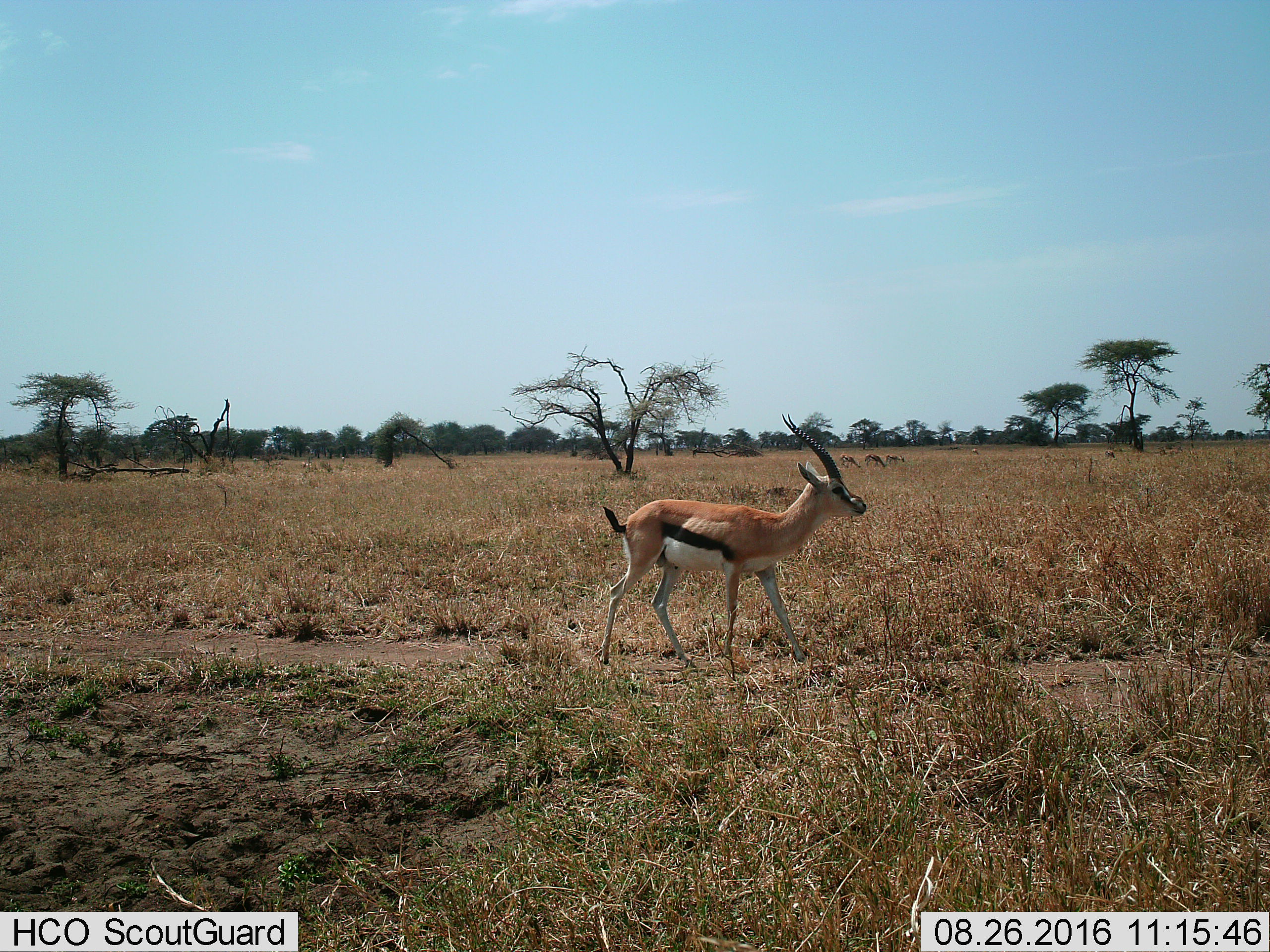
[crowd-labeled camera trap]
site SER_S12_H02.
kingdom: Animalia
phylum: Chordata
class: Mammalia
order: Artiodactyla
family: Bovidae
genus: Eudorcas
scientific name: Eudorcas thomsonii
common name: thomson's gazelle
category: gazellethomsons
Gazellethomsons (thomson's gazelle) (Eudorcas thomsonii), count 3. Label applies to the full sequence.